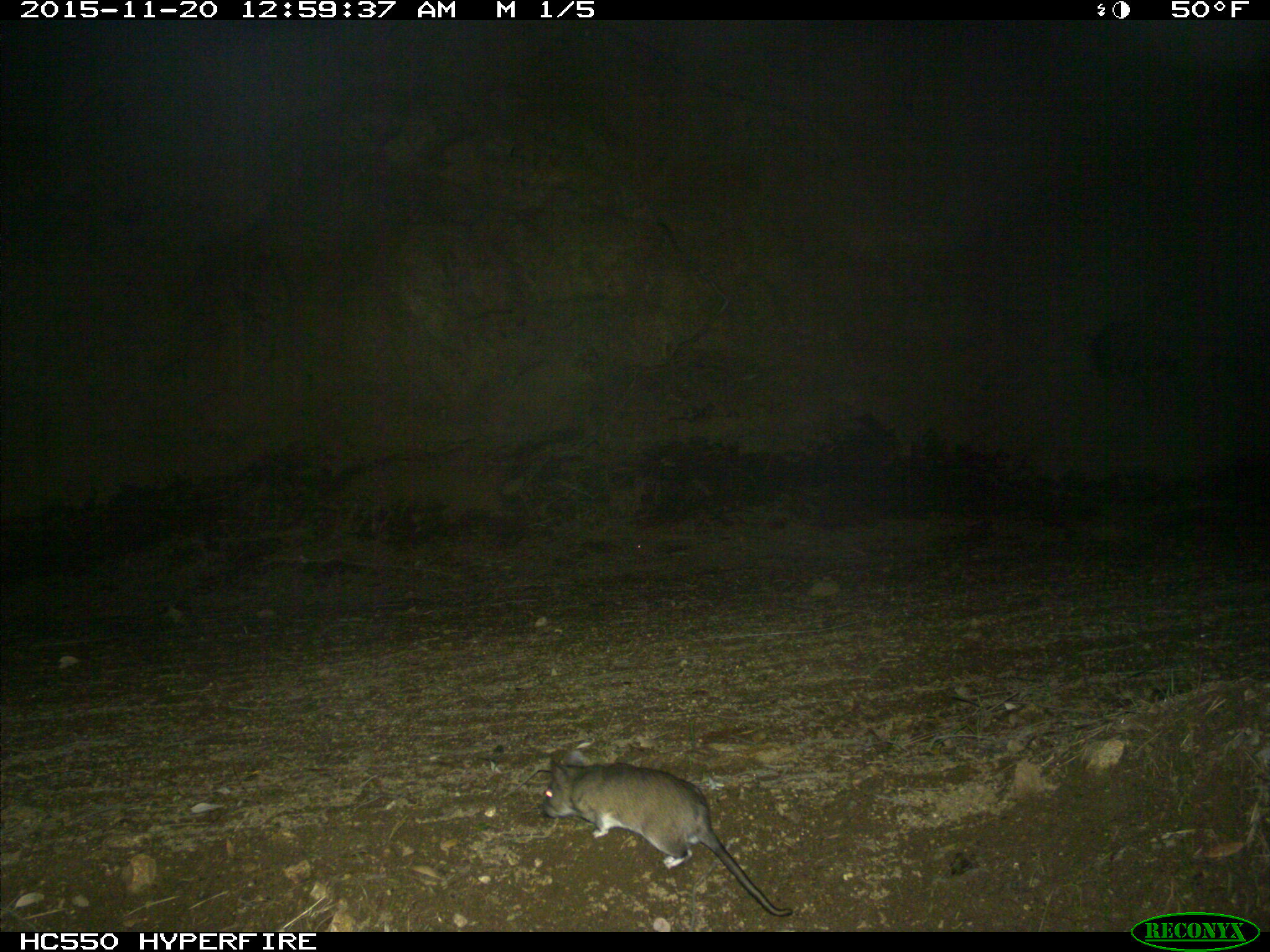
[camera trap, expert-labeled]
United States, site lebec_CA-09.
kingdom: Animalia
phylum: Chordata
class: Mammalia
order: Rodentia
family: Cricetidae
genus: Neotoma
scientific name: Neotoma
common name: pack rat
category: unidentified pack rat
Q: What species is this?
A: Unidentified pack rat (pack rat) (Neotoma).